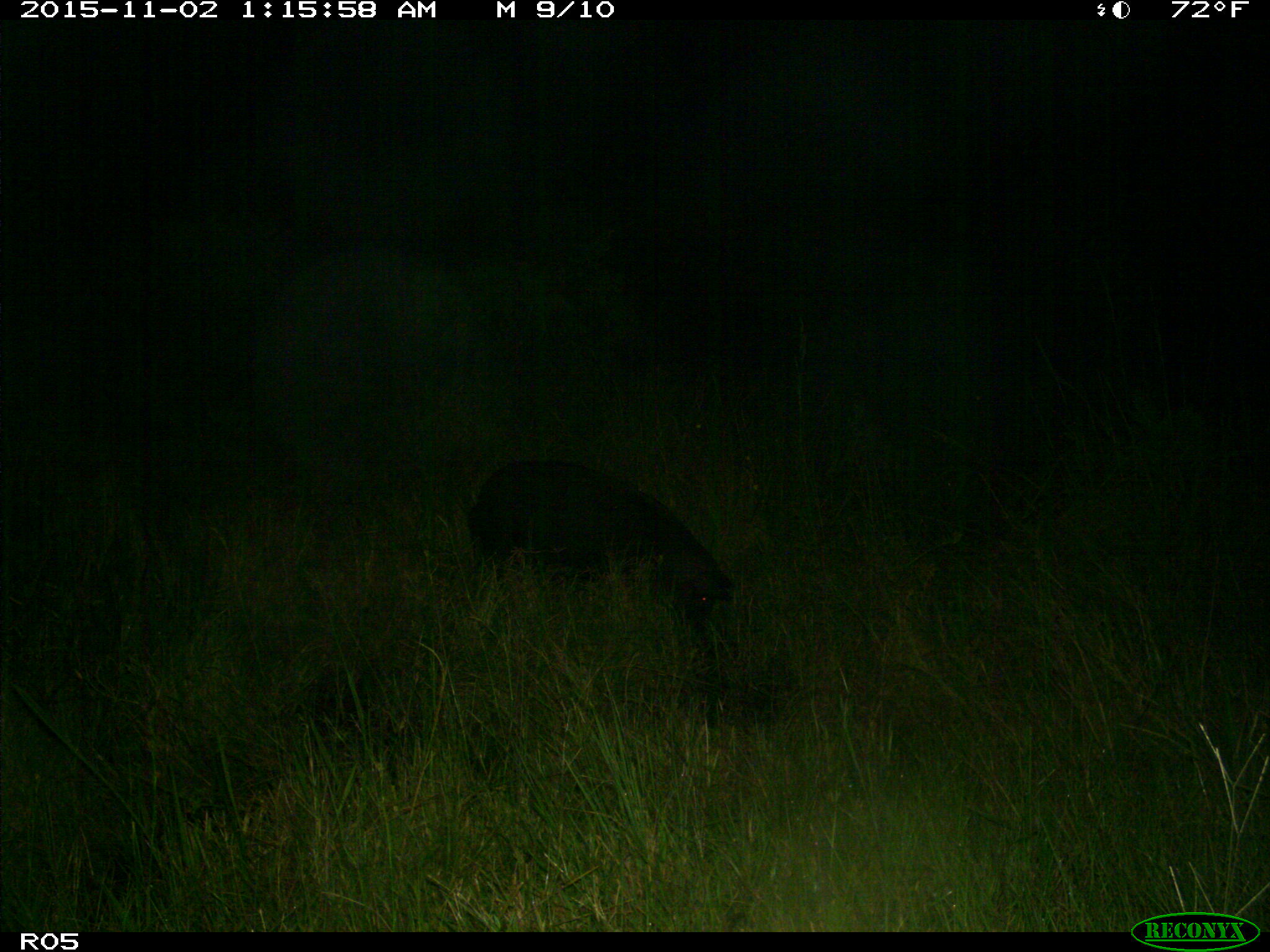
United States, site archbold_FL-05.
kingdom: Animalia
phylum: Chordata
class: Mammalia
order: Artiodactyla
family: Suidae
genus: Sus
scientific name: Sus scrofa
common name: wild boar